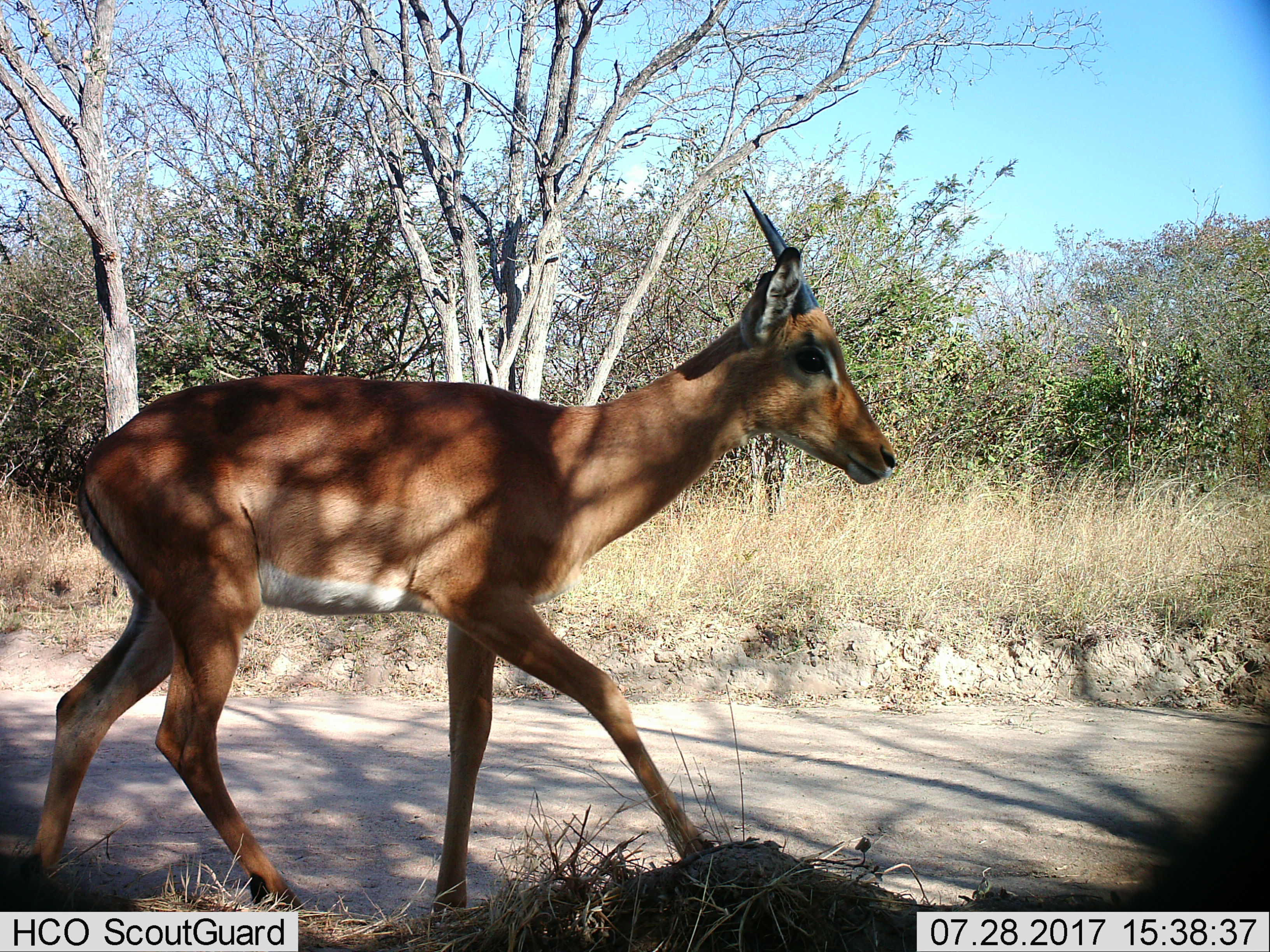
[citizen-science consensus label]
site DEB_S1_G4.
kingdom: Animalia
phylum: Chordata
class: Mammalia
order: Artiodactyla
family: Bovidae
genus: Aepyceros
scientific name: Aepyceros melampus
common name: impala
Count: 1.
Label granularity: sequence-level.